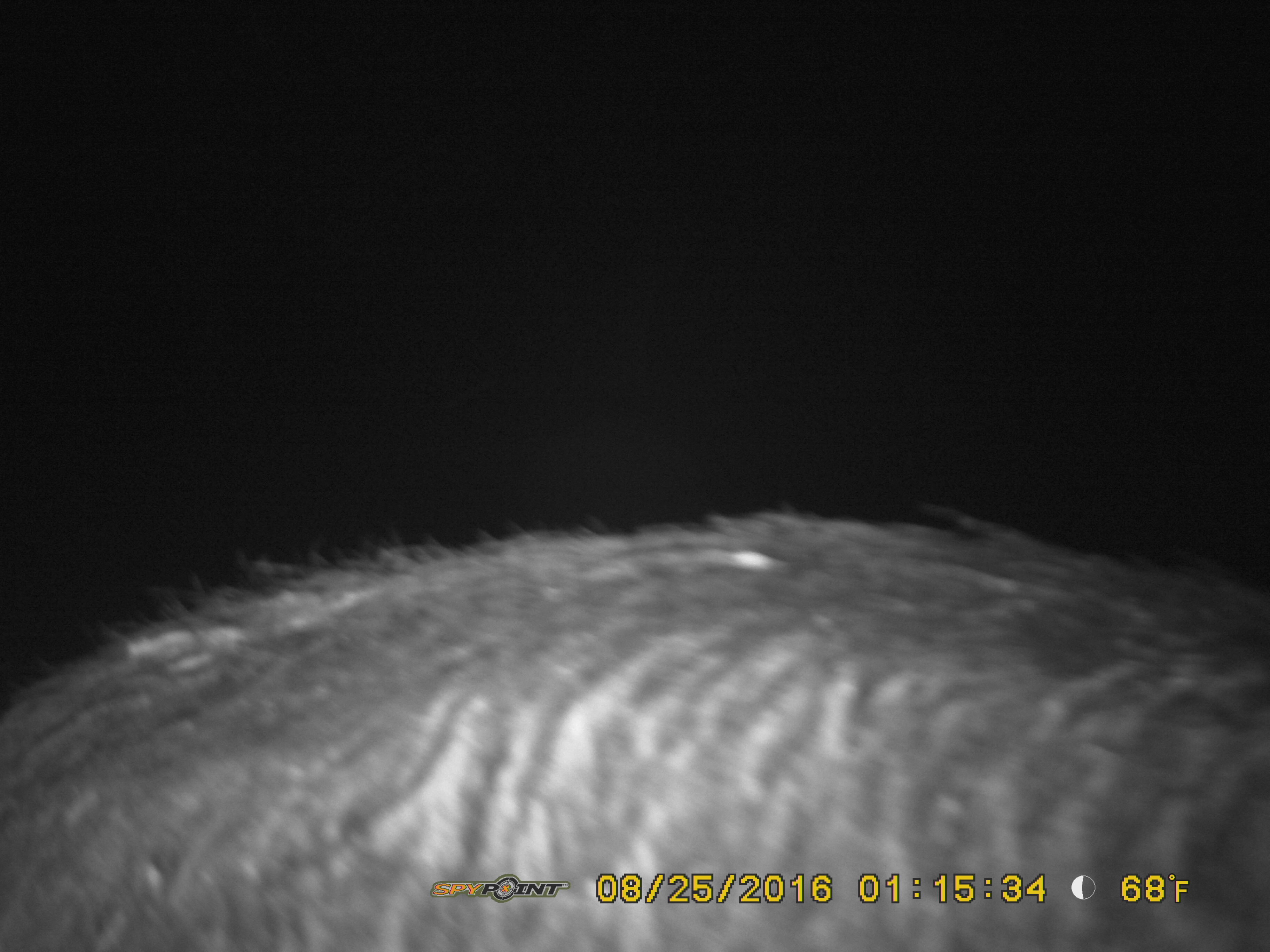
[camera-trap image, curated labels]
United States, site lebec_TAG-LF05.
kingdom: Animalia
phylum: Chordata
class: Mammalia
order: Artiodactyla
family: Suidae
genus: Sus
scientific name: Sus scrofa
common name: wild boar